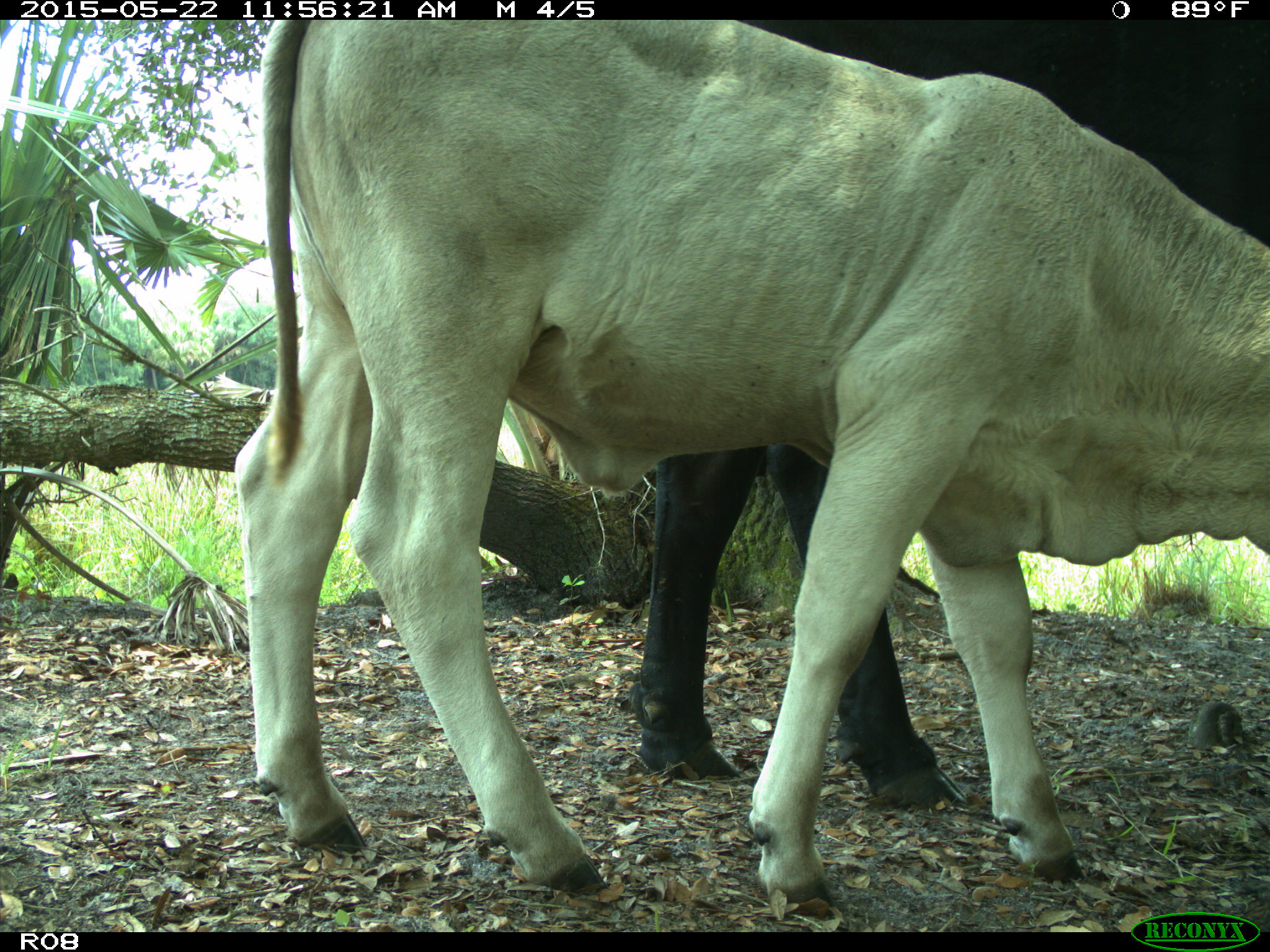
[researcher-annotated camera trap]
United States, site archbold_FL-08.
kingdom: Animalia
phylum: Chordata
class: Mammalia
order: Artiodactyla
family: Bovidae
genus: Bos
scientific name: Bos taurus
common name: domestic cow